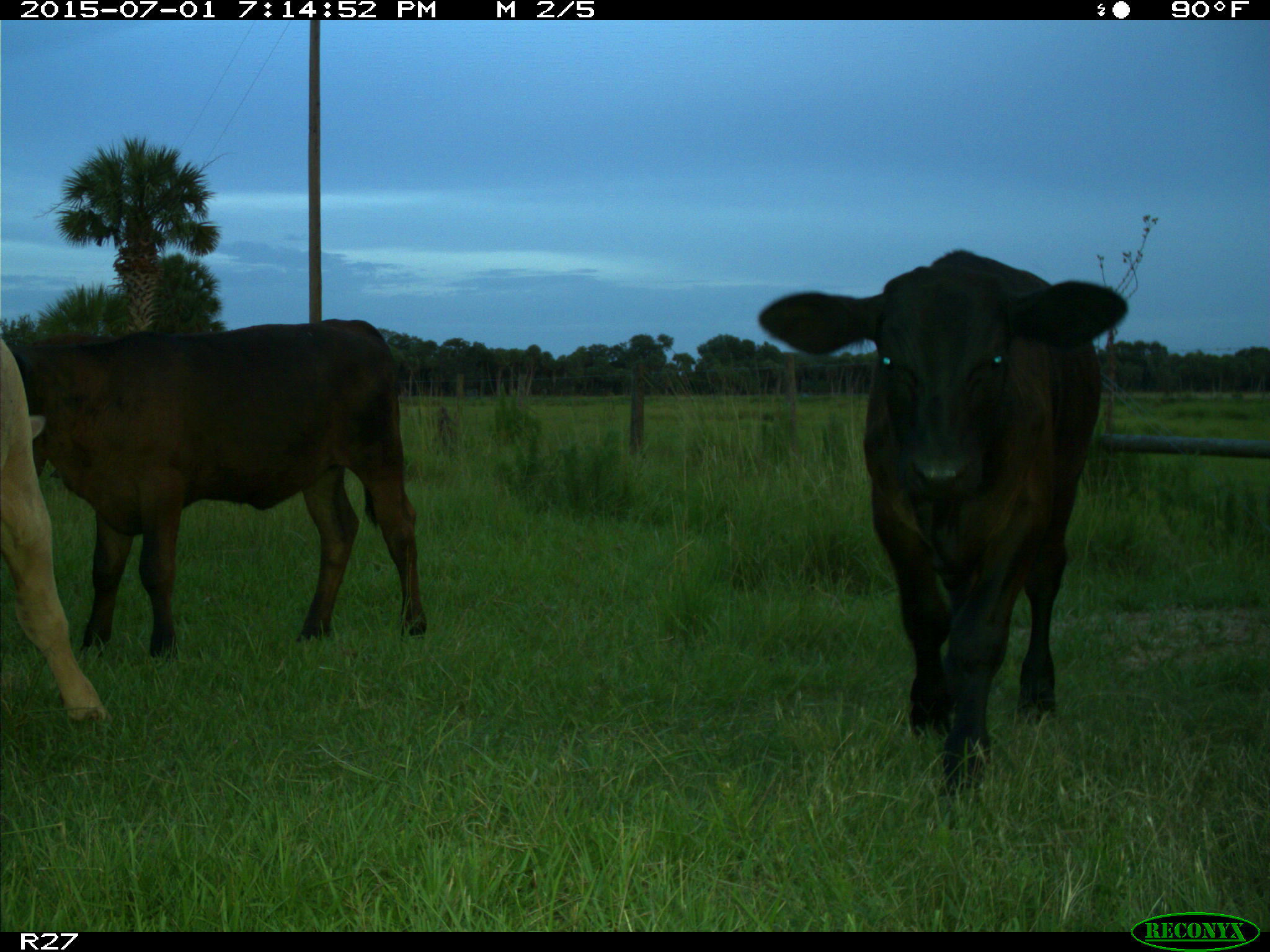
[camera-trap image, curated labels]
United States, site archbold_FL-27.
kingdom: Animalia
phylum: Chordata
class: Mammalia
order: Artiodactyla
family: Bovidae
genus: Bos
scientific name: Bos taurus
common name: domestic cow